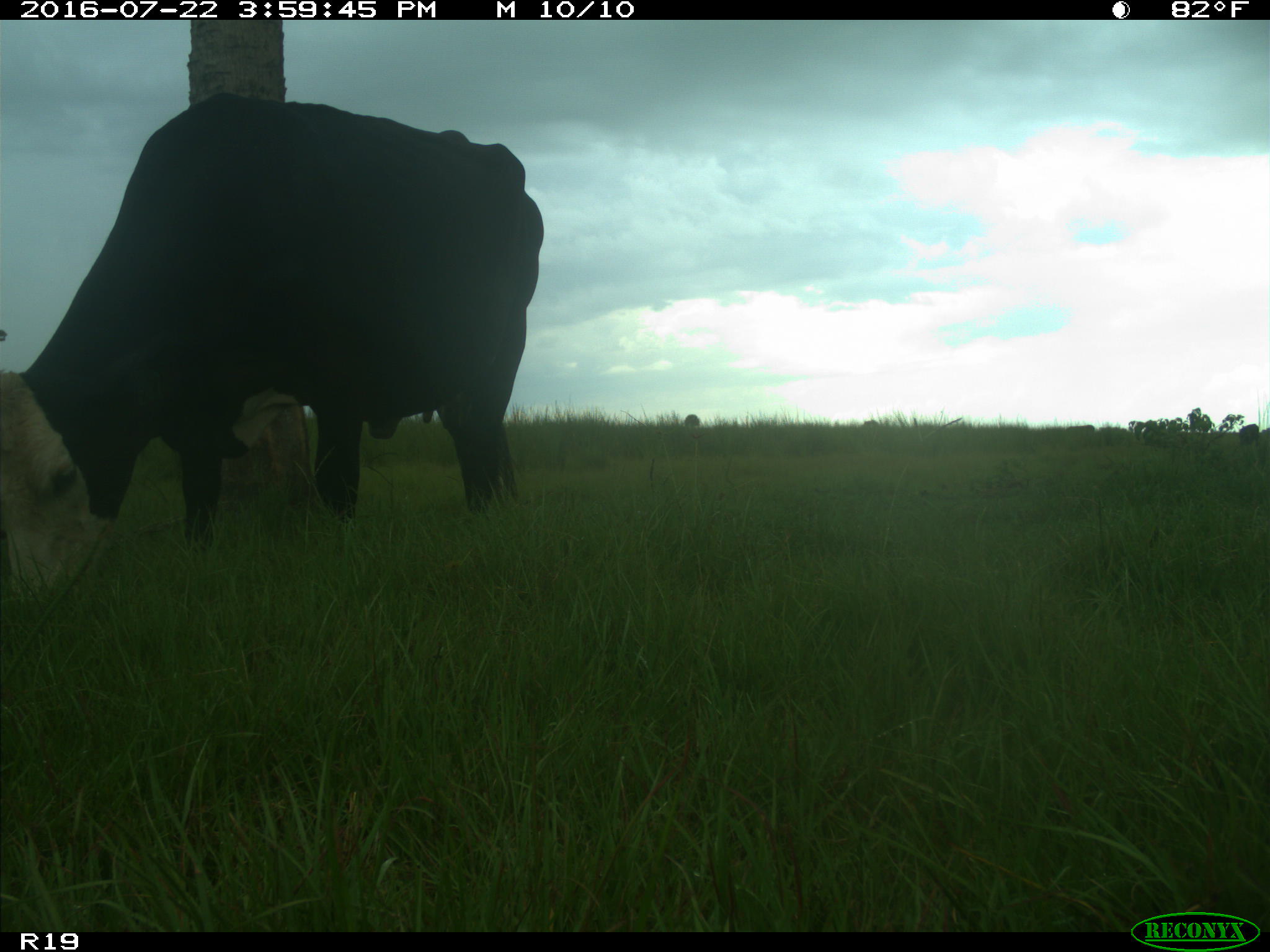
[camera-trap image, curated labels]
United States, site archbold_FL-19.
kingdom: Animalia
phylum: Chordata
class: Mammalia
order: Artiodactyla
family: Bovidae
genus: Bos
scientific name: Bos taurus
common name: domestic cow